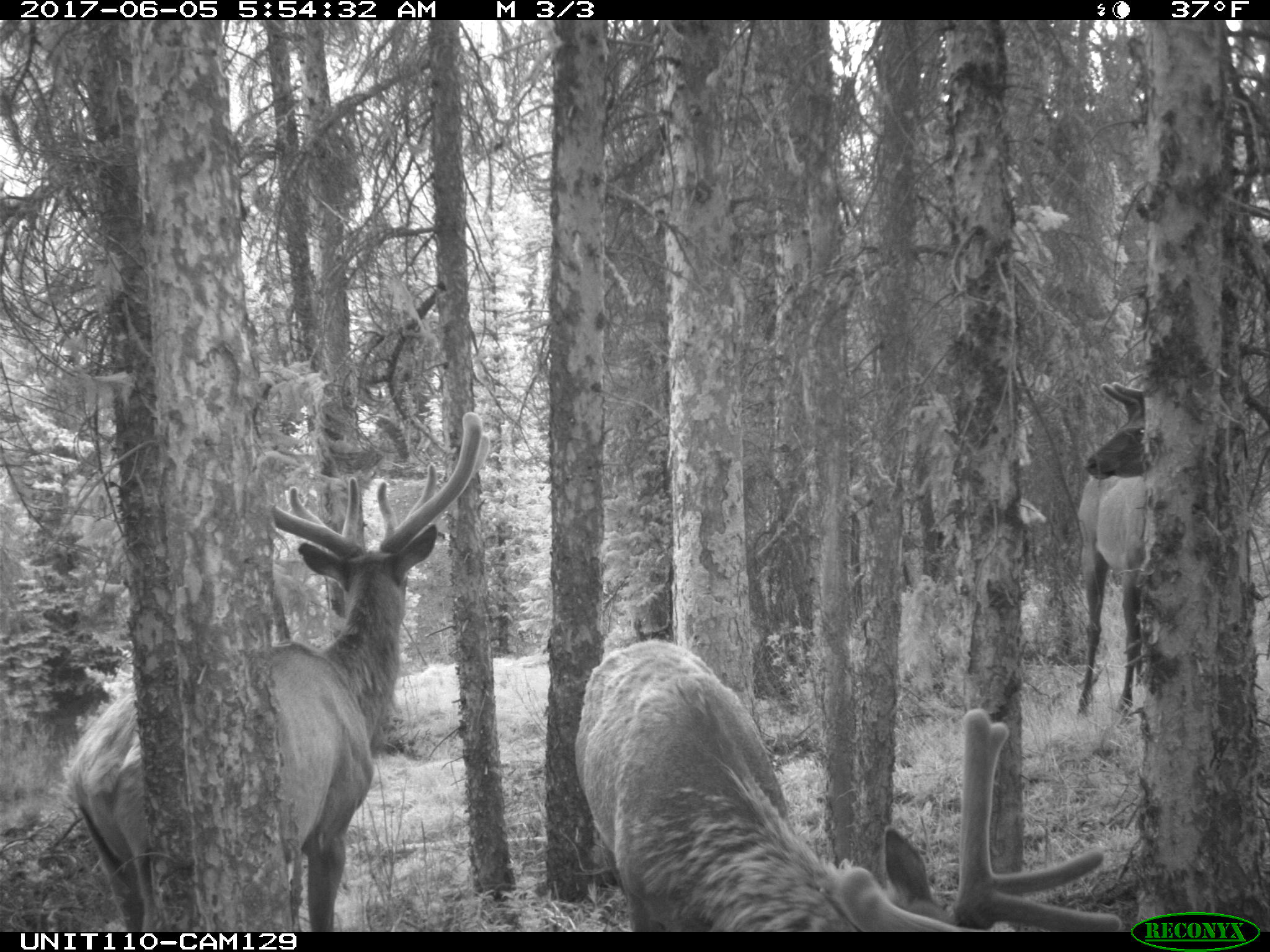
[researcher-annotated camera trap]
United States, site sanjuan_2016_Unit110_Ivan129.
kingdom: Animalia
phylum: Chordata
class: Mammalia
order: Artiodactyla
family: Cervidae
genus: Cervus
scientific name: Cervus elaphus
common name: red deer